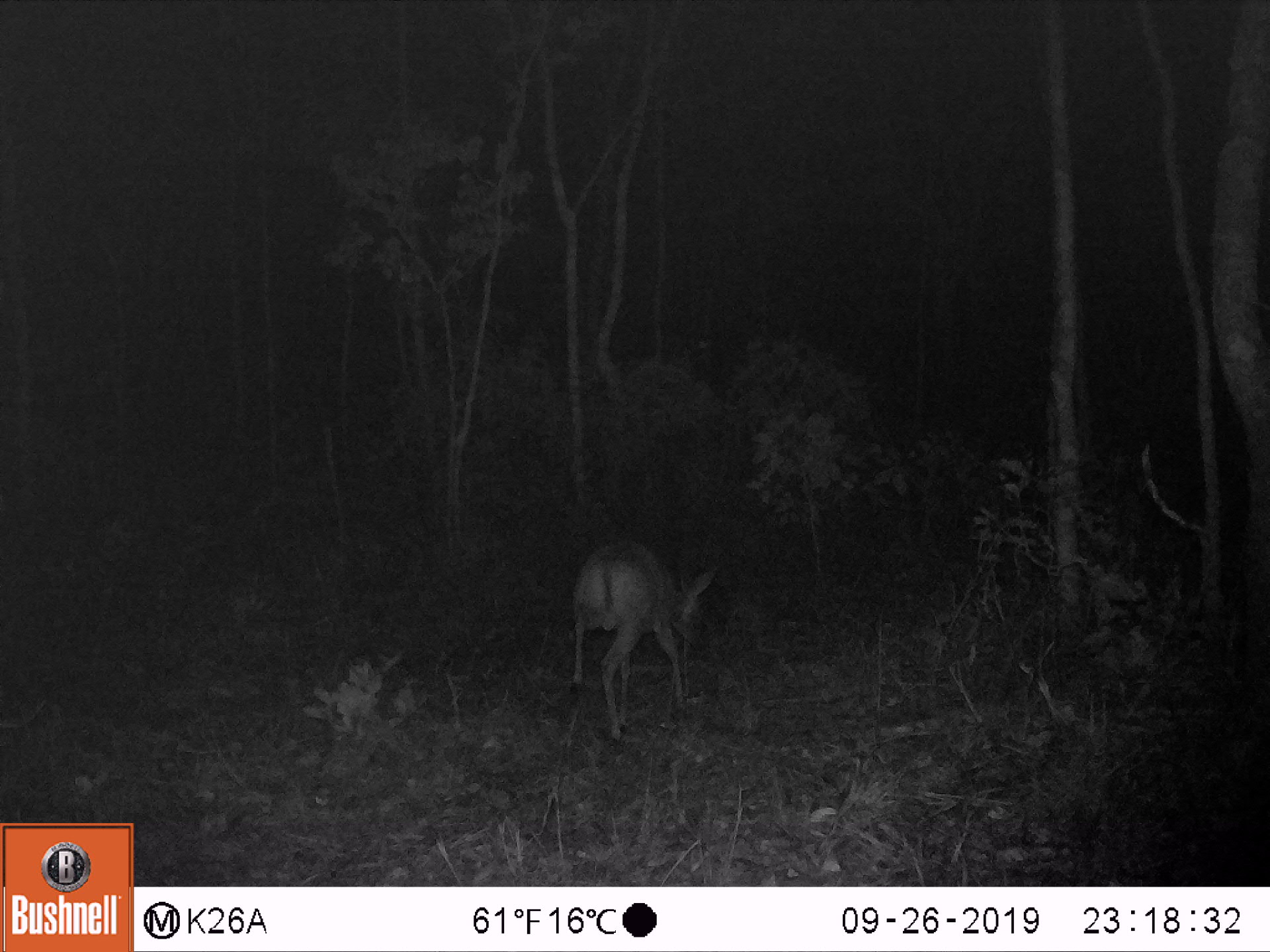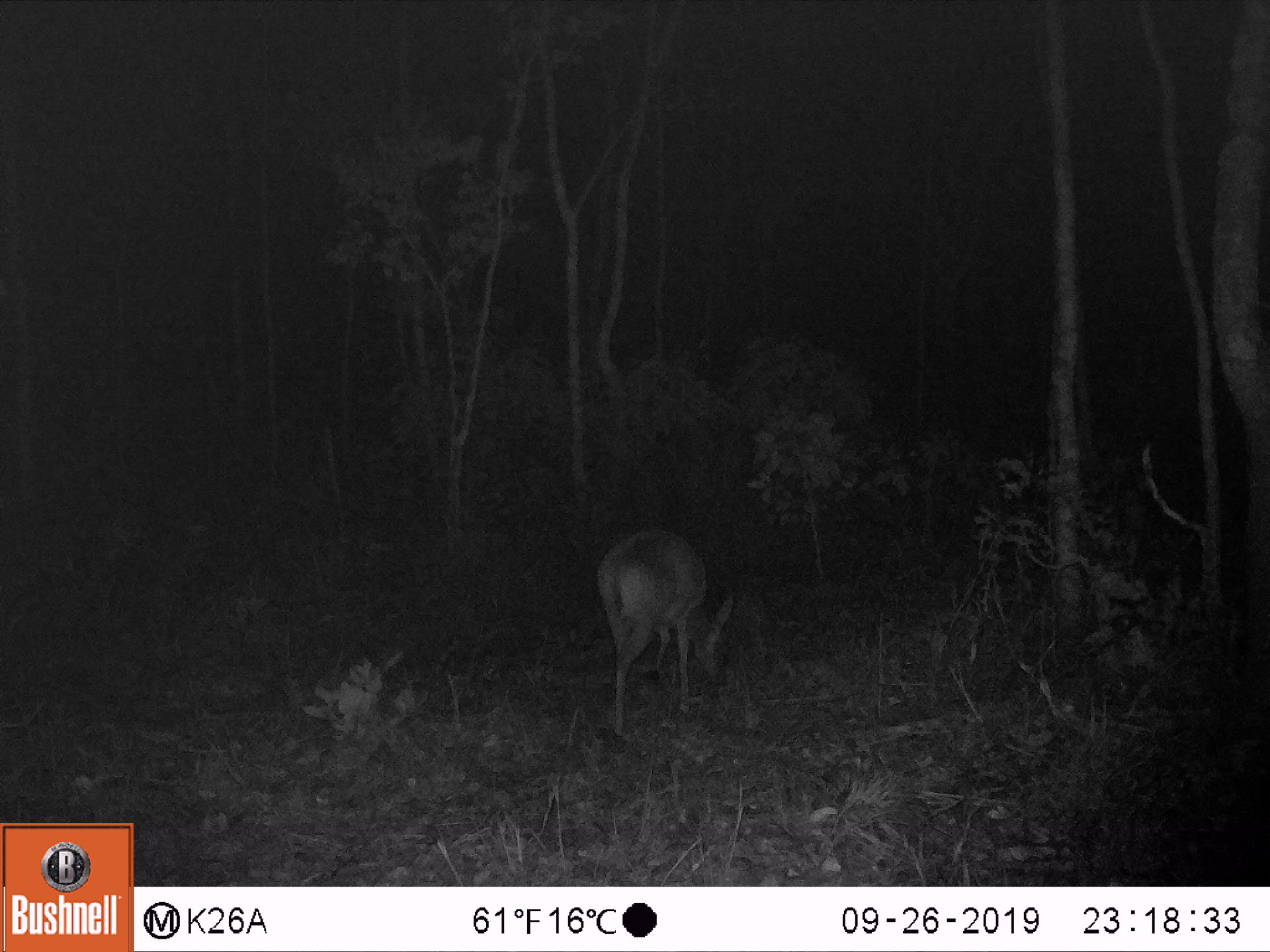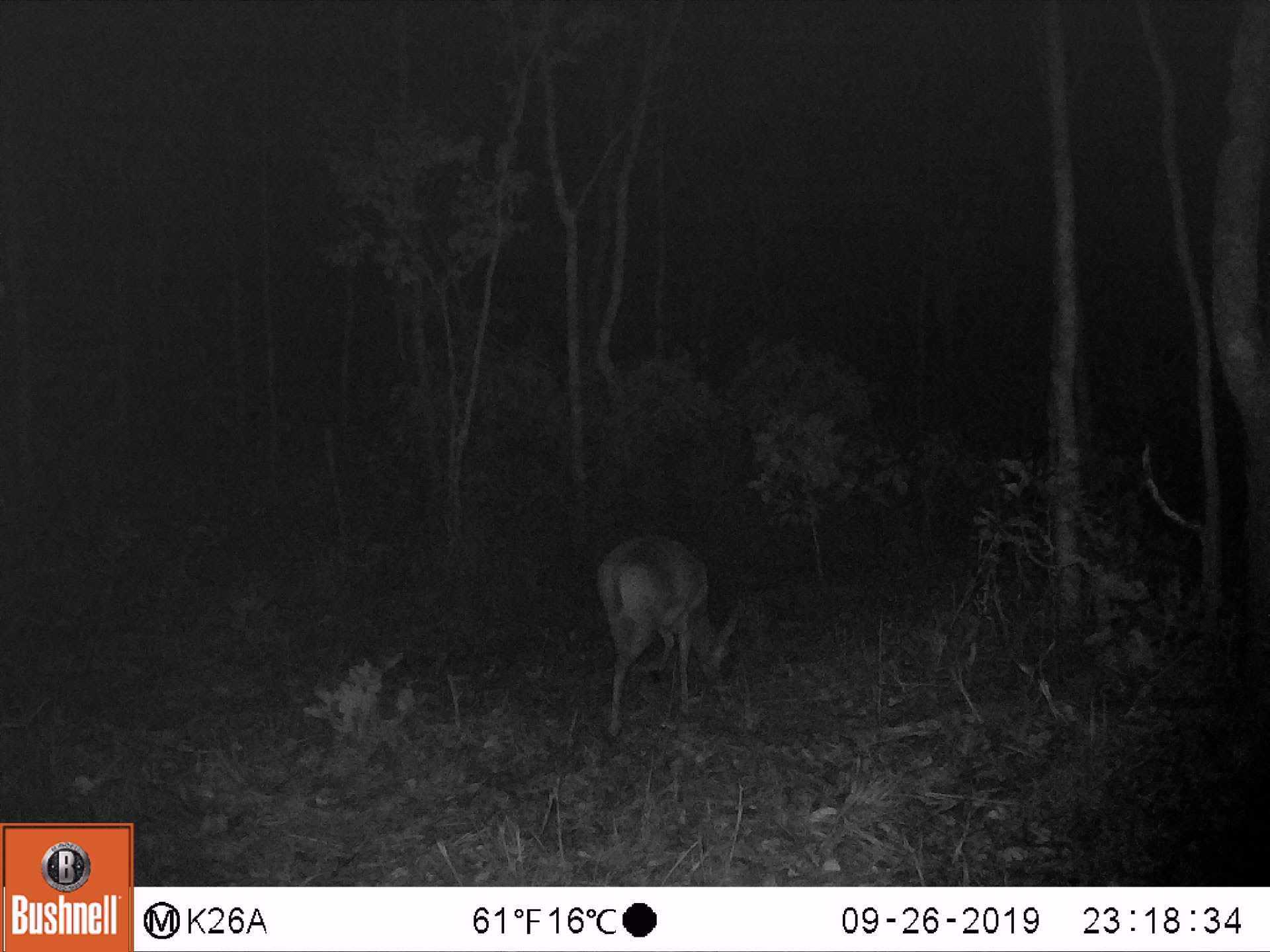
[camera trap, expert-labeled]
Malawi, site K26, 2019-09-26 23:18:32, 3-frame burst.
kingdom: Animalia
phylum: Chordata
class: Mammalia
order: Artiodactyla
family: Bovidae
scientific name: Antilopinae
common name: small antelope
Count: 1.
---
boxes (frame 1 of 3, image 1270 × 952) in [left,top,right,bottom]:
small antelope: [560,536,717,736]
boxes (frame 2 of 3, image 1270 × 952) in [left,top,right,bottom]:
small antelope: [593,528,738,741]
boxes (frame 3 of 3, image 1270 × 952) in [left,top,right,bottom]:
small antelope: [594,533,712,739]